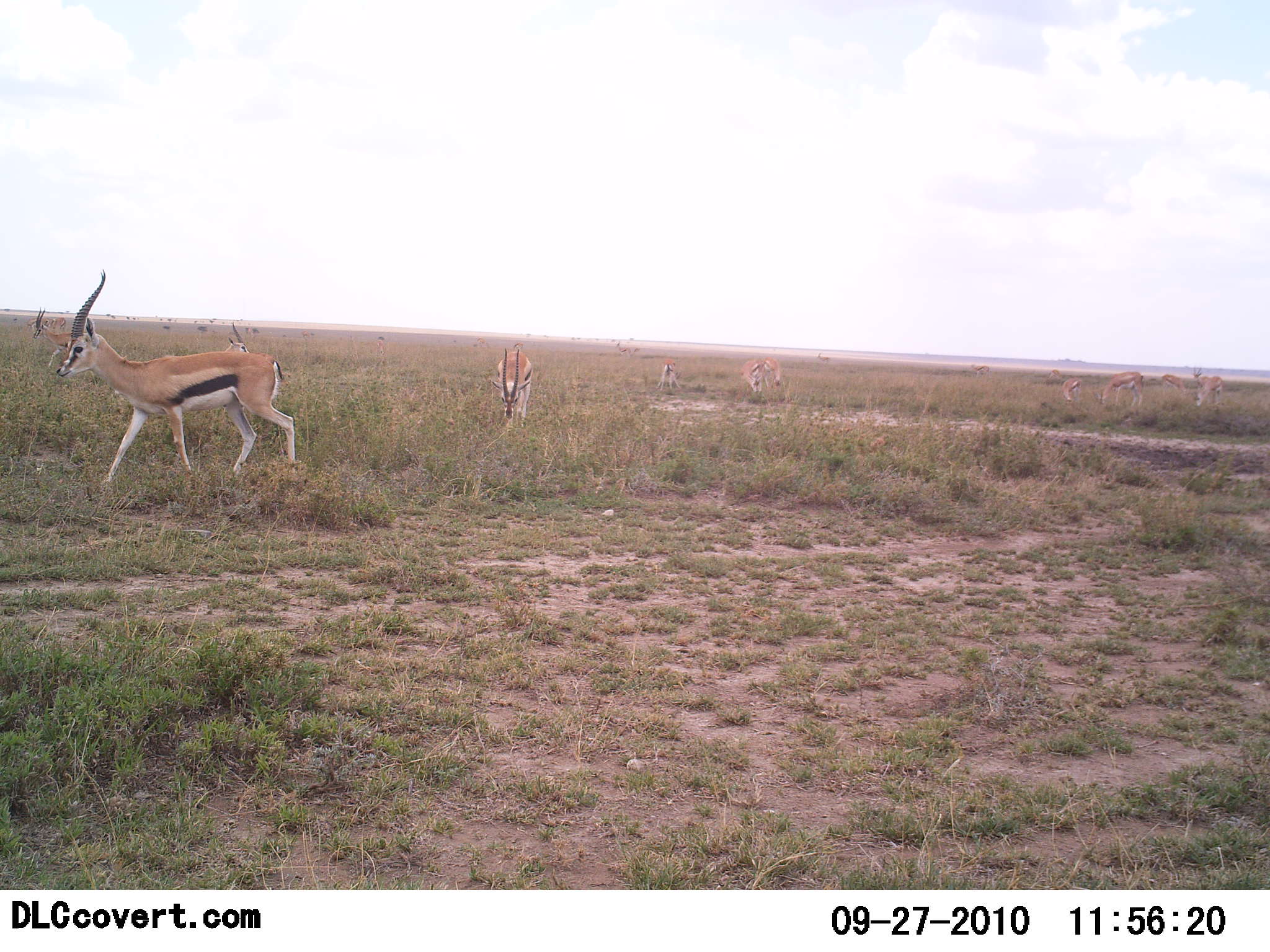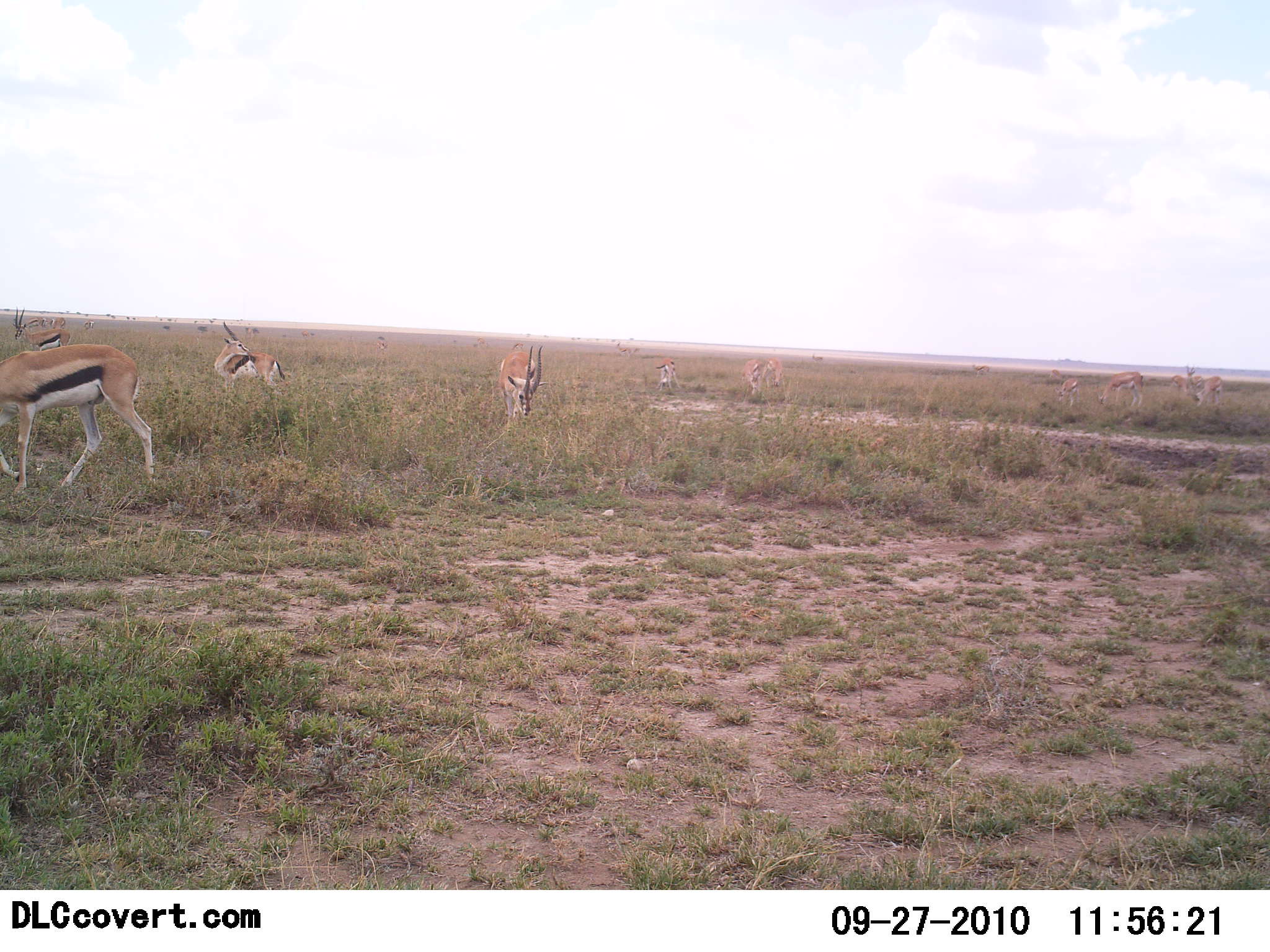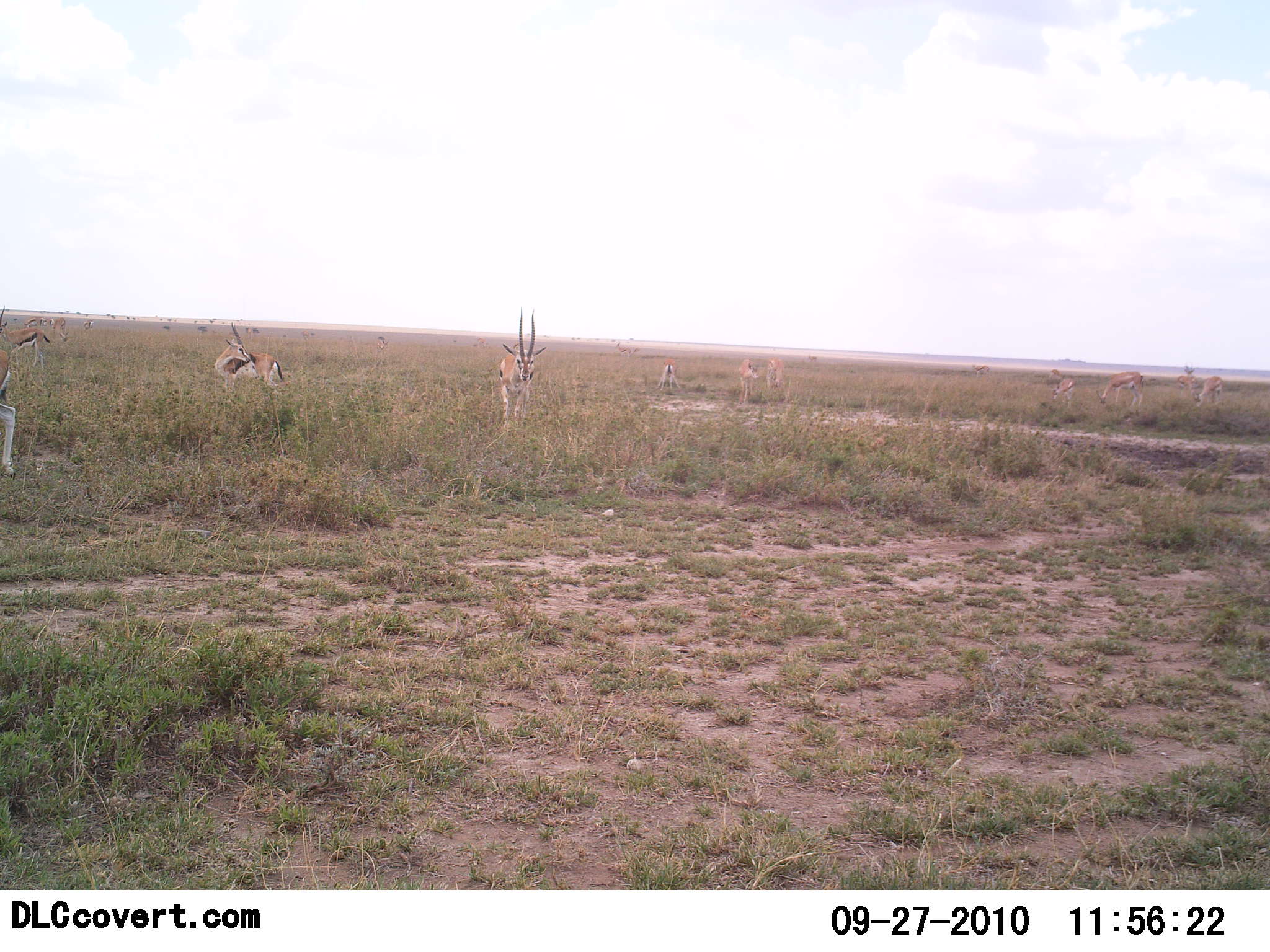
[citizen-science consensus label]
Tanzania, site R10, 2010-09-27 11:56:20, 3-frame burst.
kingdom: Animalia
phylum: Chordata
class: Mammalia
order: Artiodactyla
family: Bovidae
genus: Eudorcas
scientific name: Eudorcas thomsonii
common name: thomson's gazelle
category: gazellethomsons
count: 11-50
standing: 50%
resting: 8%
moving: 58%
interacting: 0%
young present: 0%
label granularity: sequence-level